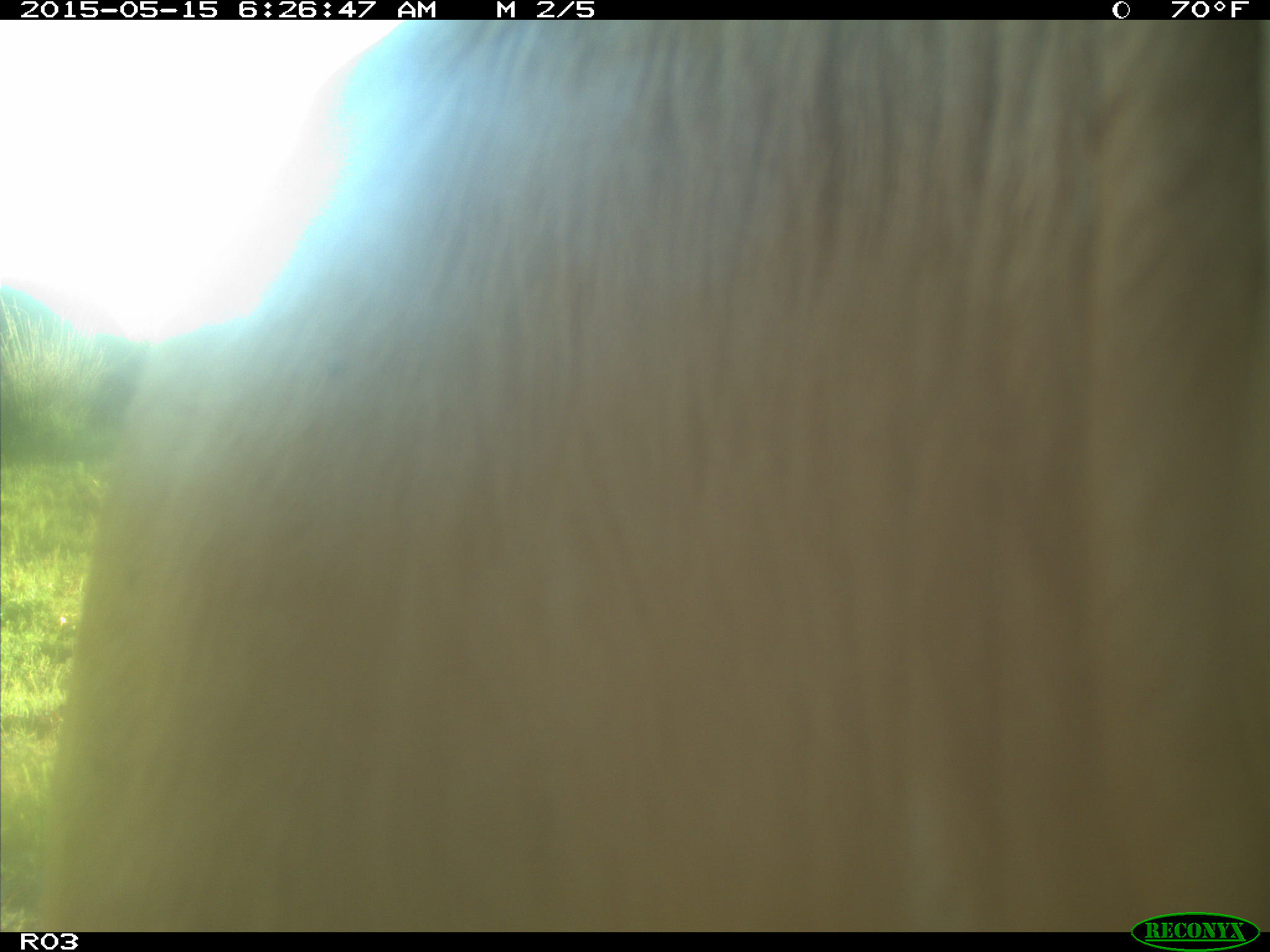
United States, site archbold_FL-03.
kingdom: Animalia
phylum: Chordata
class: Mammalia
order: Artiodactyla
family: Bovidae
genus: Bos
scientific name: Bos taurus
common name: domestic cow